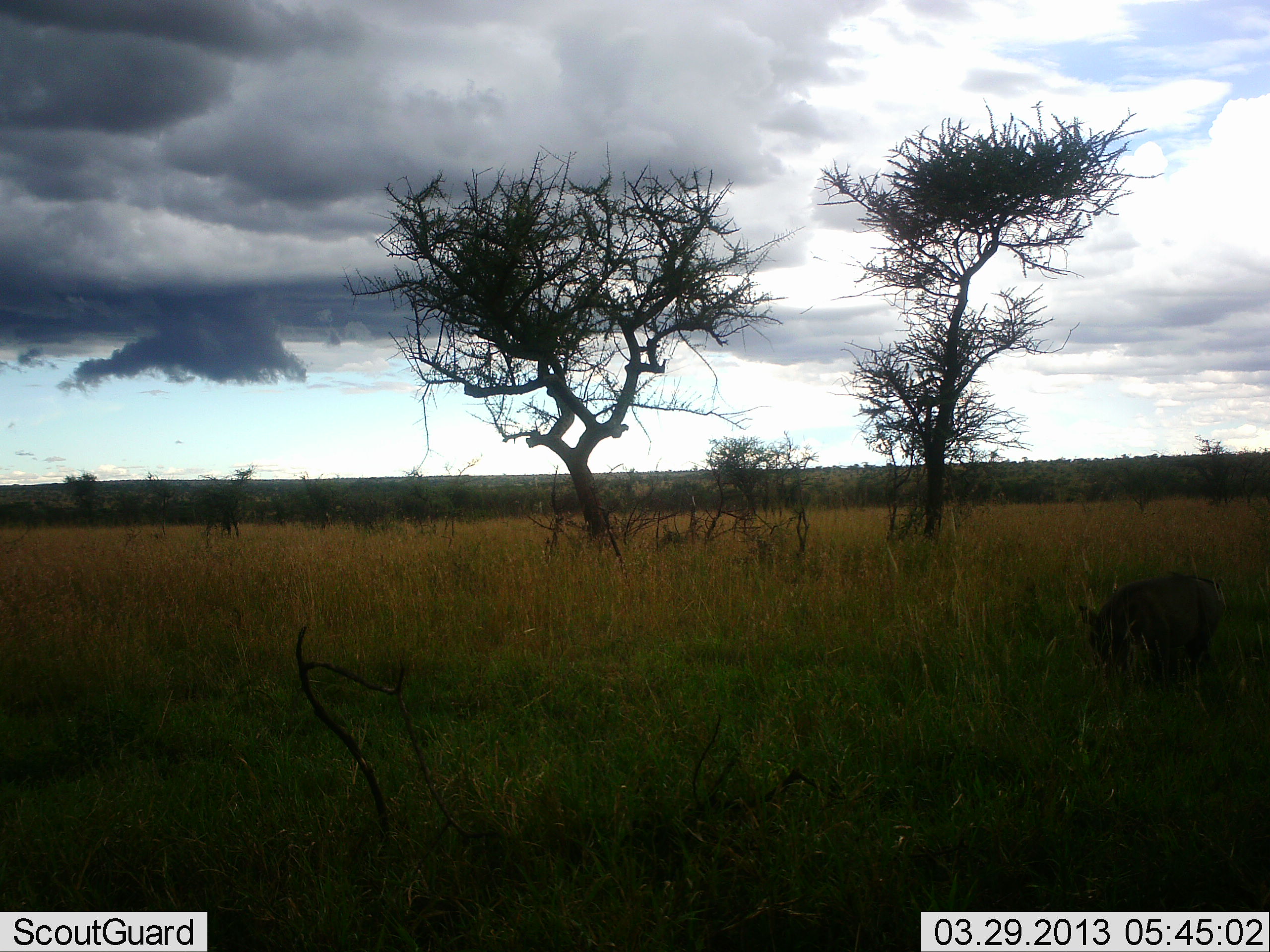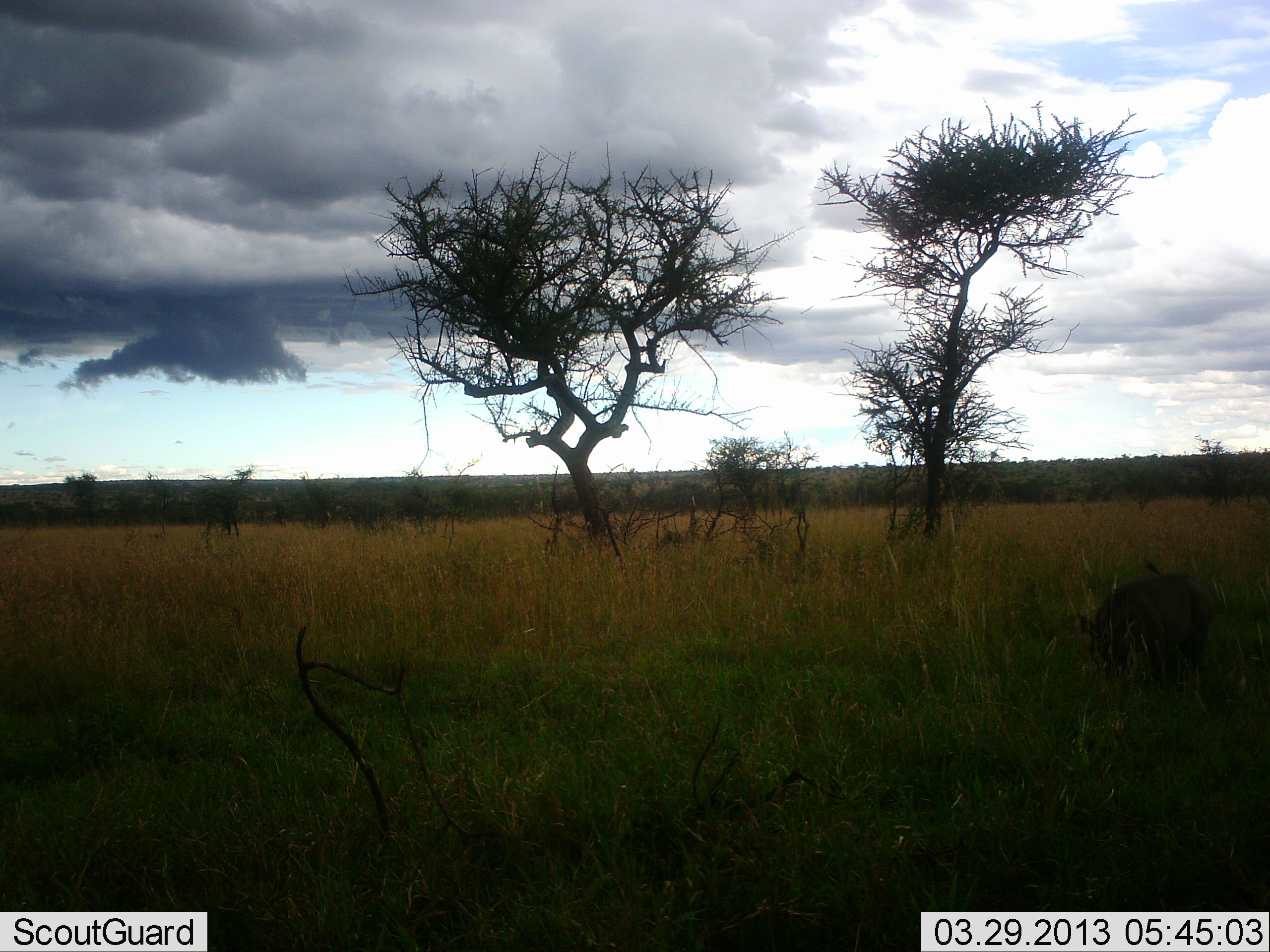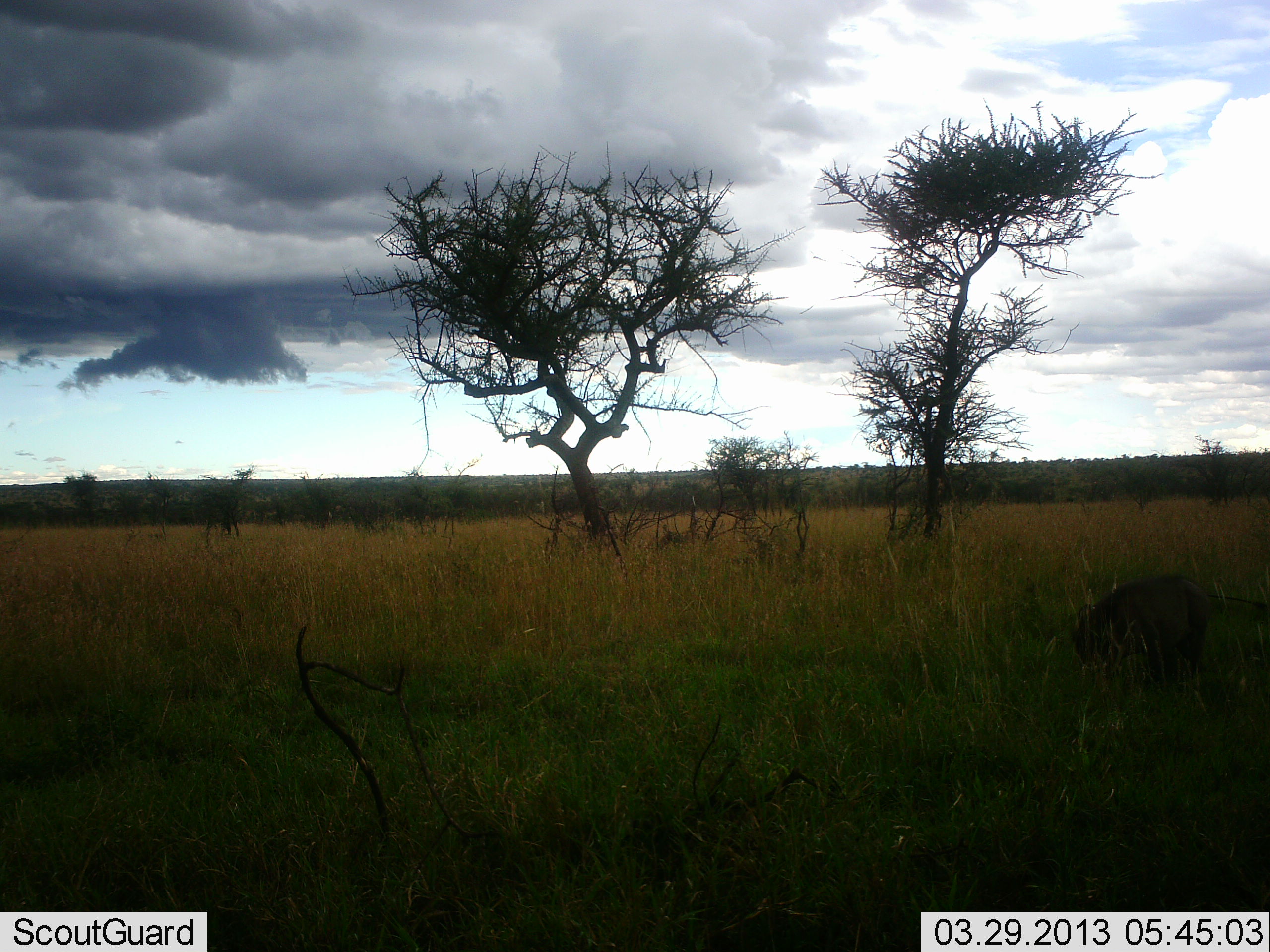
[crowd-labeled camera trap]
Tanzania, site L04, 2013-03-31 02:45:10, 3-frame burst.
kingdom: Animalia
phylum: Chordata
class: Mammalia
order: Artiodactyla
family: Suidae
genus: Phacochoerus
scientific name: Phacochoerus africanus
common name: warthog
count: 1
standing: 38%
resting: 0%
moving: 15%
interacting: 0%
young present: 0%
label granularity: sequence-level